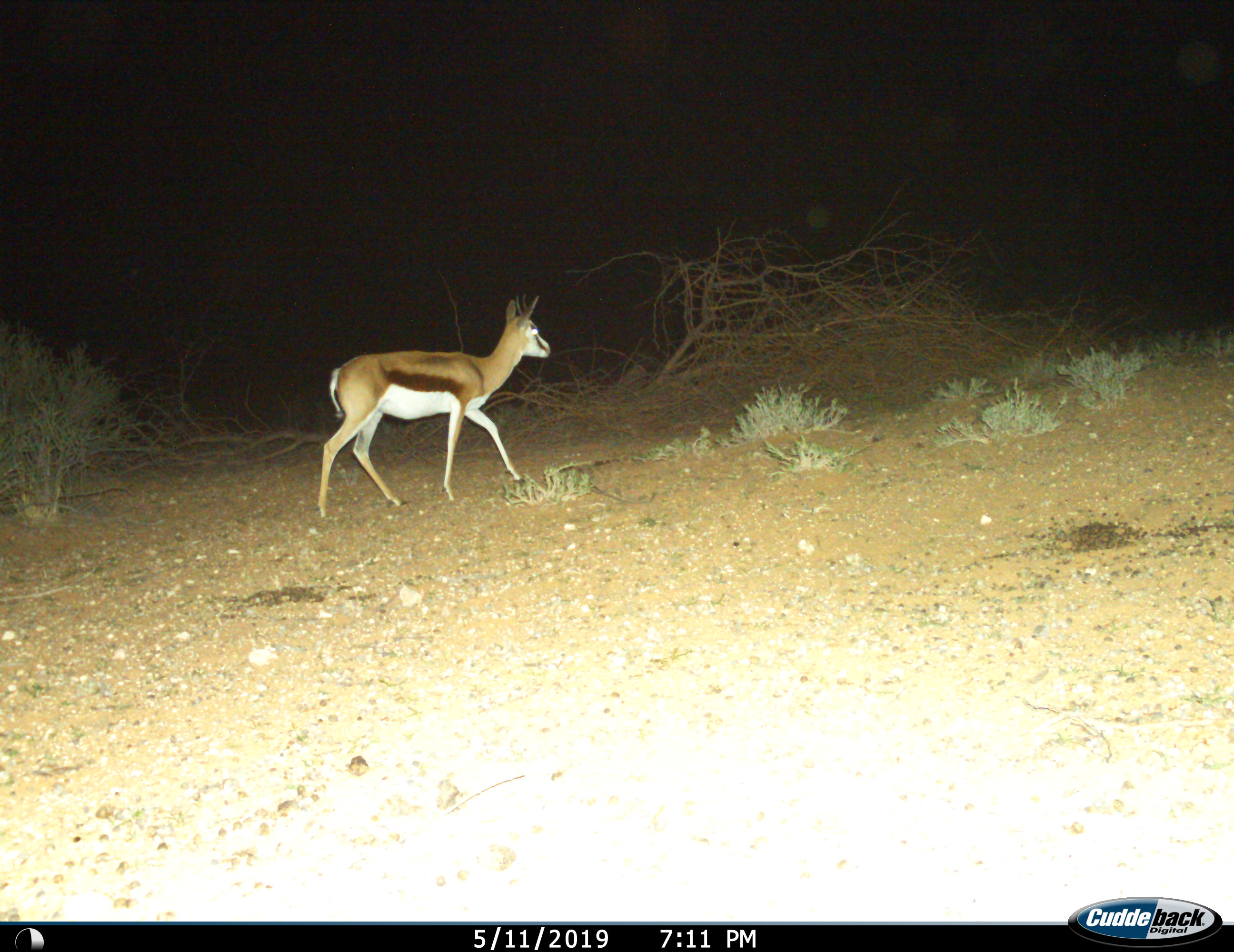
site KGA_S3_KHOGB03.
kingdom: Animalia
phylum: Chordata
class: Mammalia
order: Artiodactyla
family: Bovidae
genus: Antidorcas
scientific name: Antidorcas marsupialis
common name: springbok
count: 1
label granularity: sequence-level